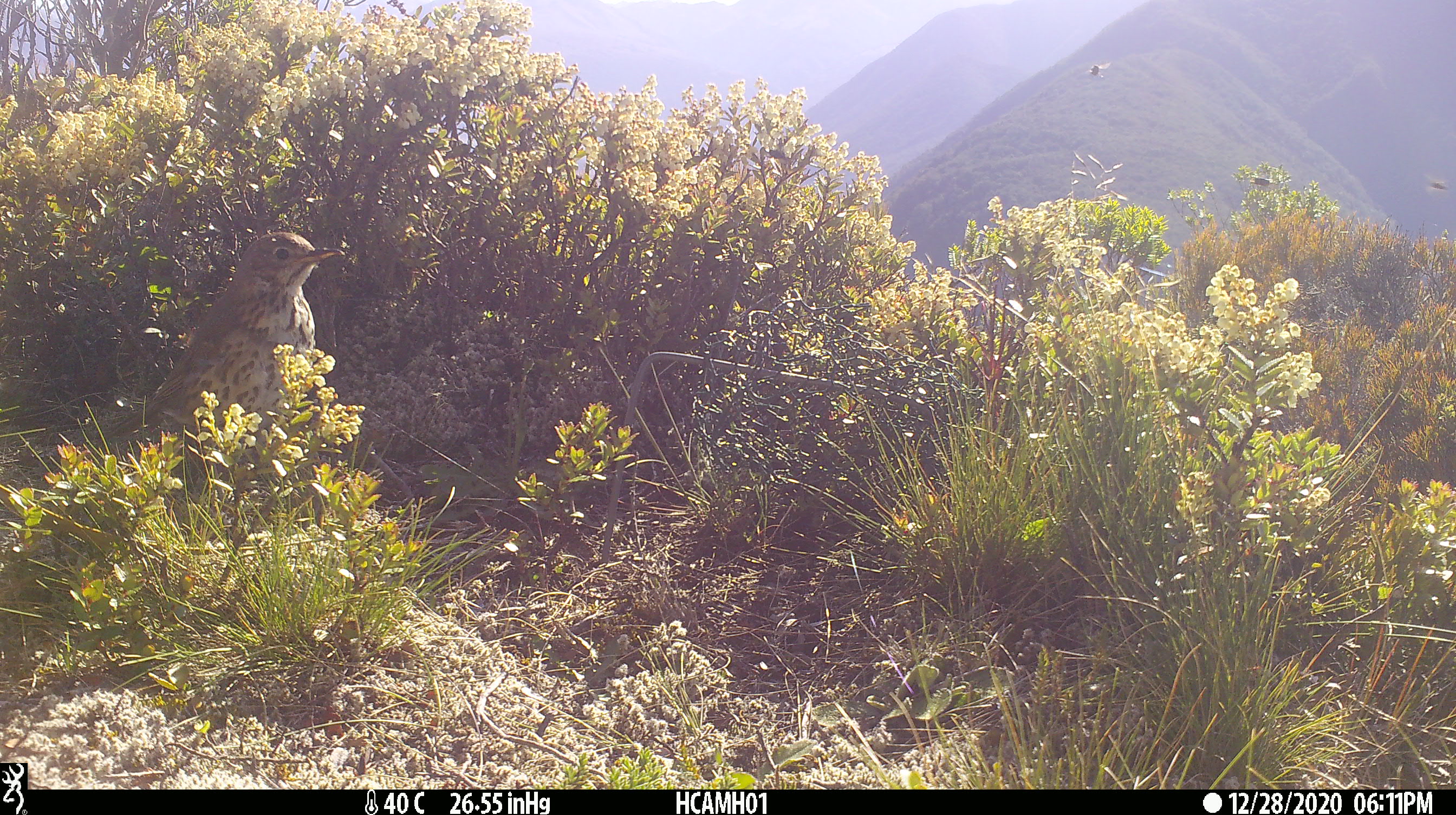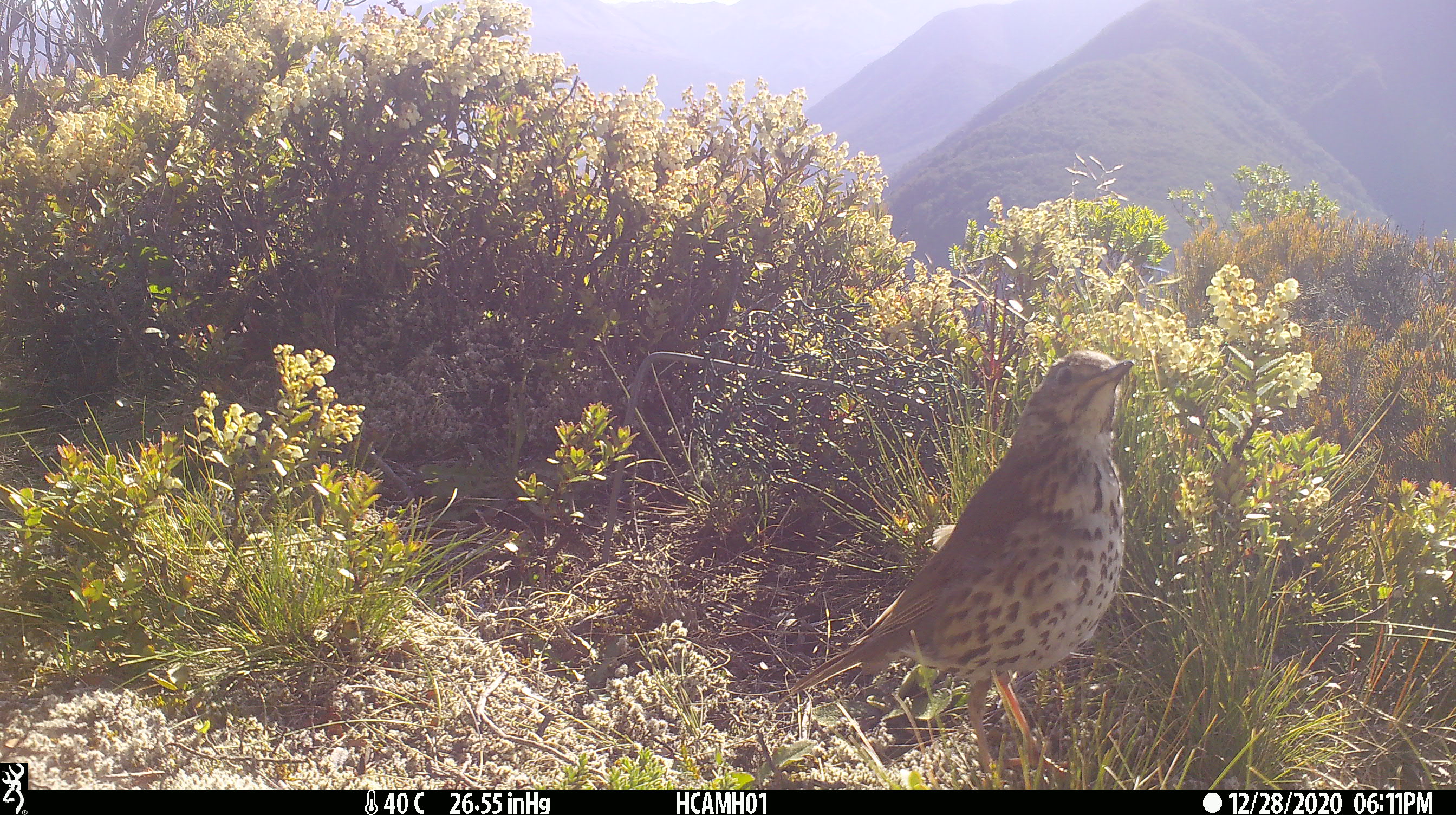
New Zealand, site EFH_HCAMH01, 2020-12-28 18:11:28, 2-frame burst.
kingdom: Animalia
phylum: Chordata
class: Aves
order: Passeriformes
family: Turdidae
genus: Turdus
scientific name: Turdus philomelos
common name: song thrush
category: thrush